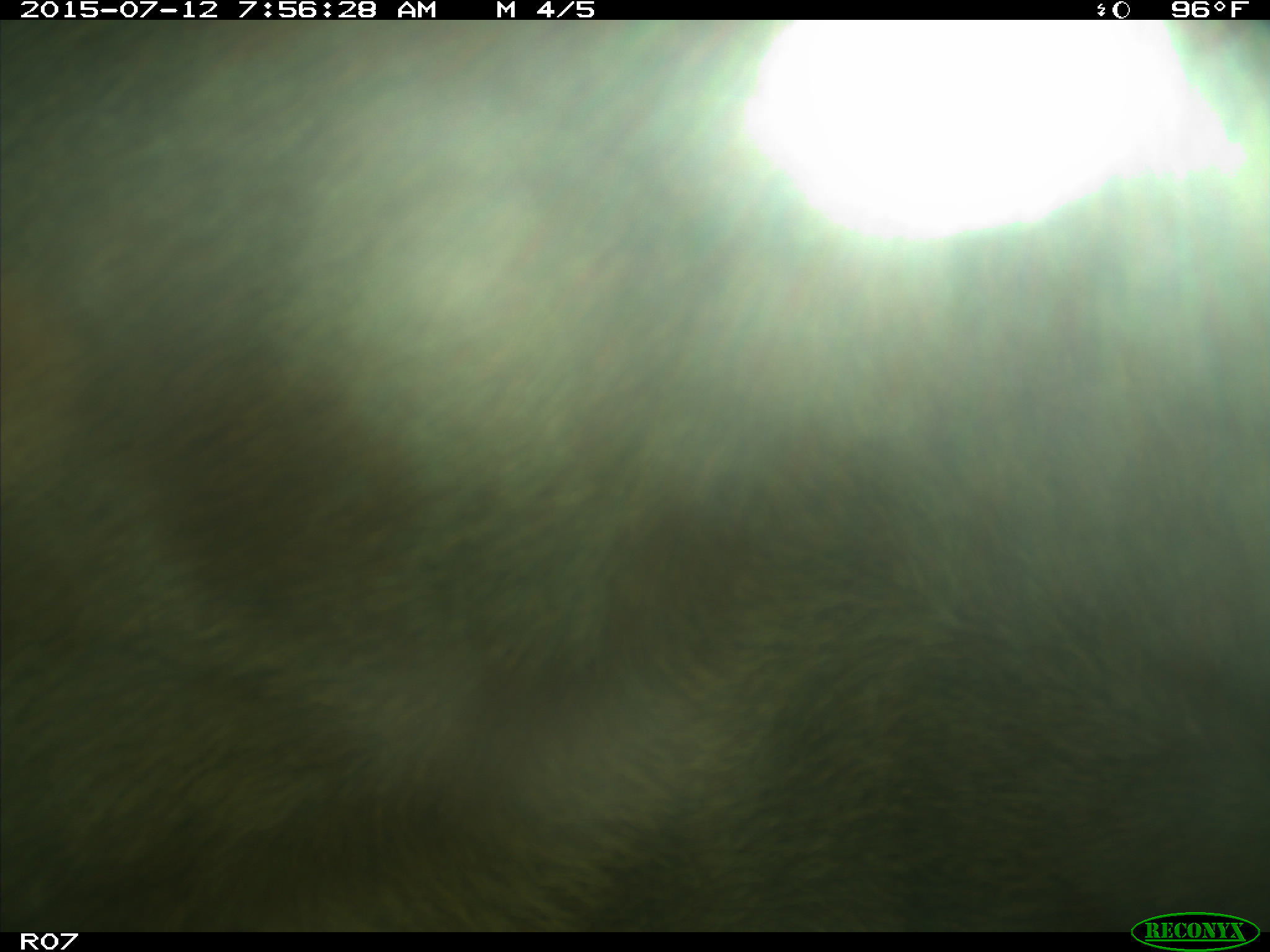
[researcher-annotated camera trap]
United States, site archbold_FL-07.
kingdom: Animalia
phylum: Chordata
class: Mammalia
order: Artiodactyla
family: Bovidae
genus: Bos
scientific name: Bos taurus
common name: domestic cow